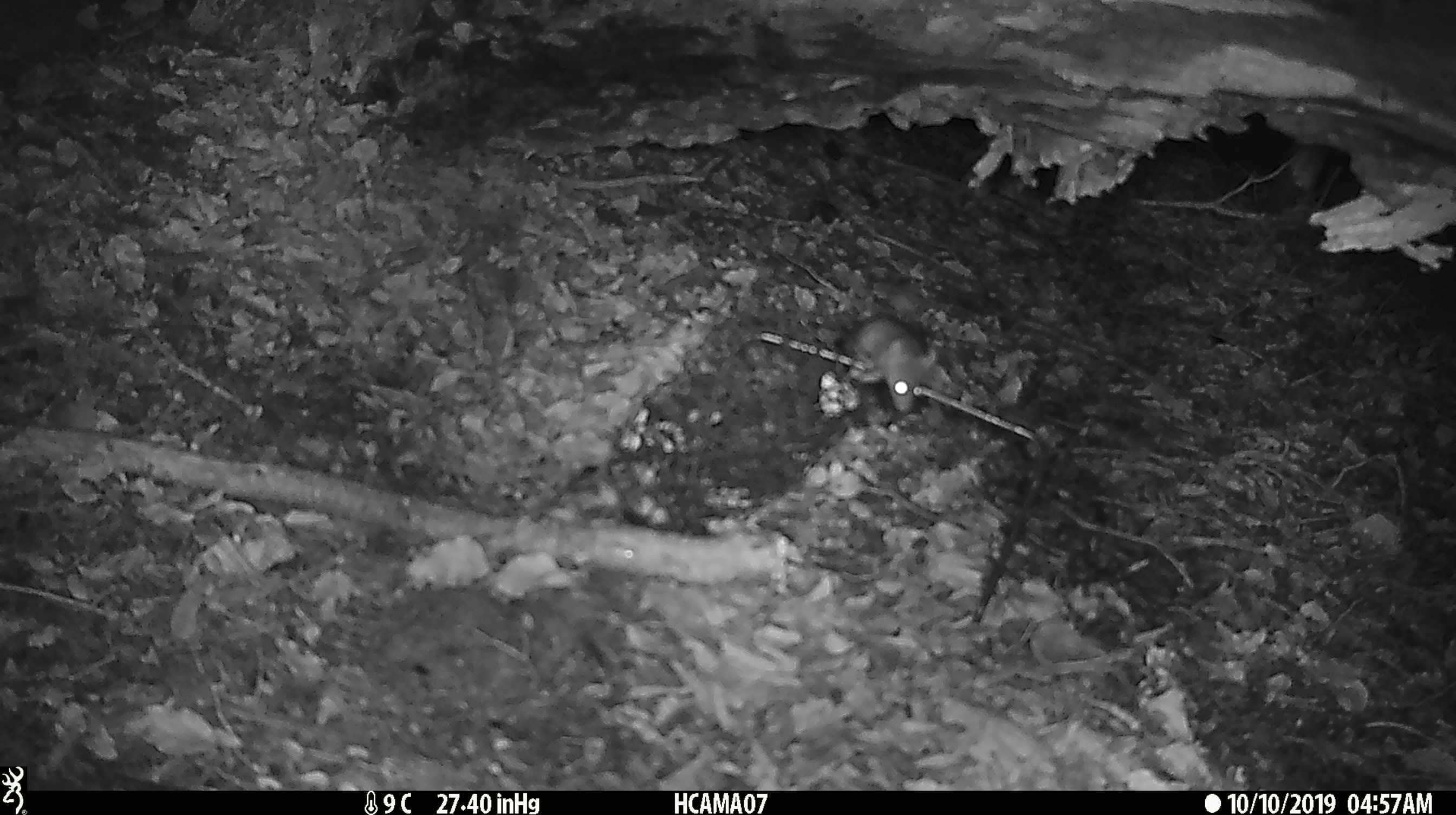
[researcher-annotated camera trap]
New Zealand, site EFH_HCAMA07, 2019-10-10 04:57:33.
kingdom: Animalia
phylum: Chordata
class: Mammalia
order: Rodentia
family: Muridae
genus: Mus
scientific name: Mus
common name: mouse